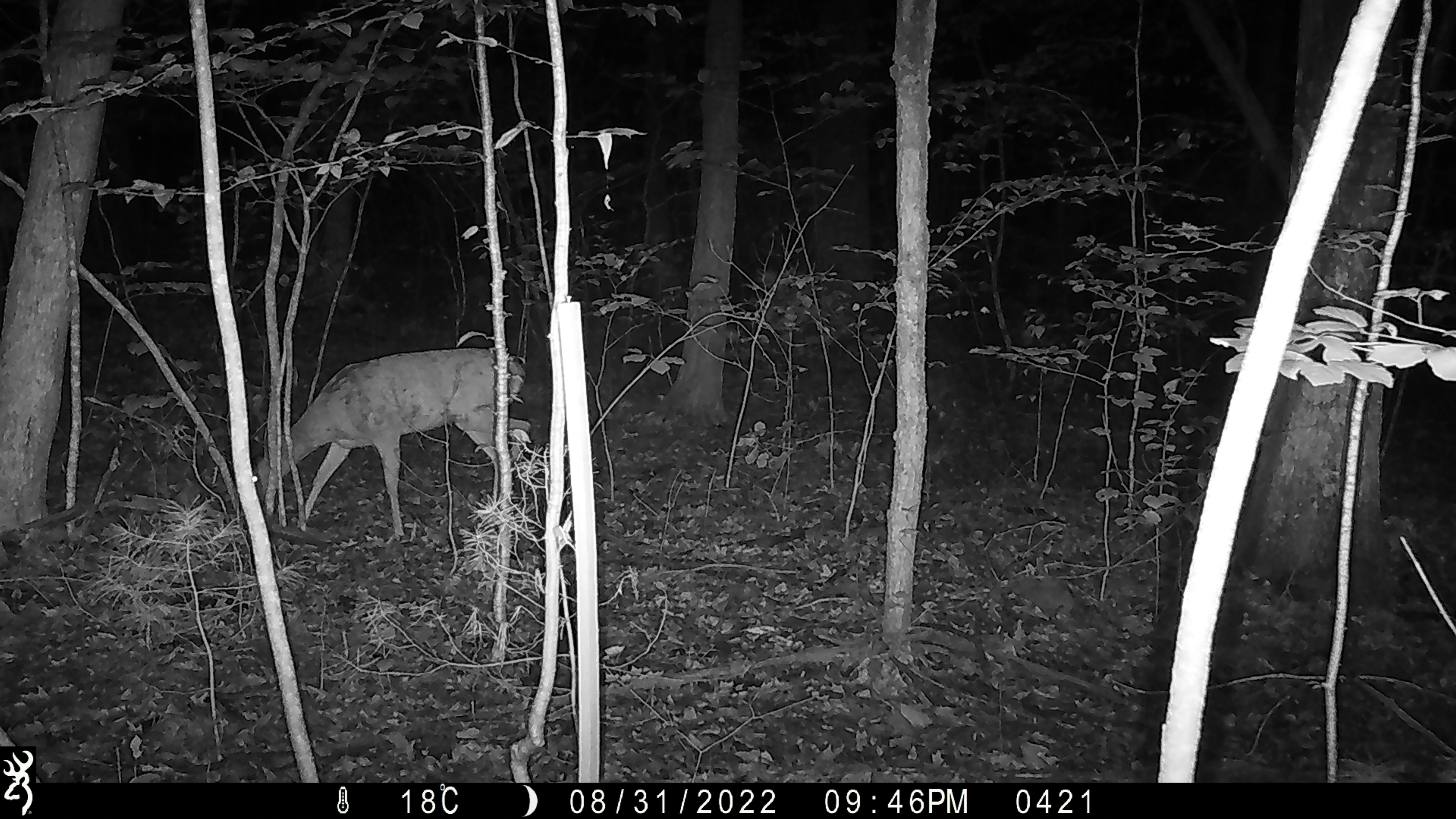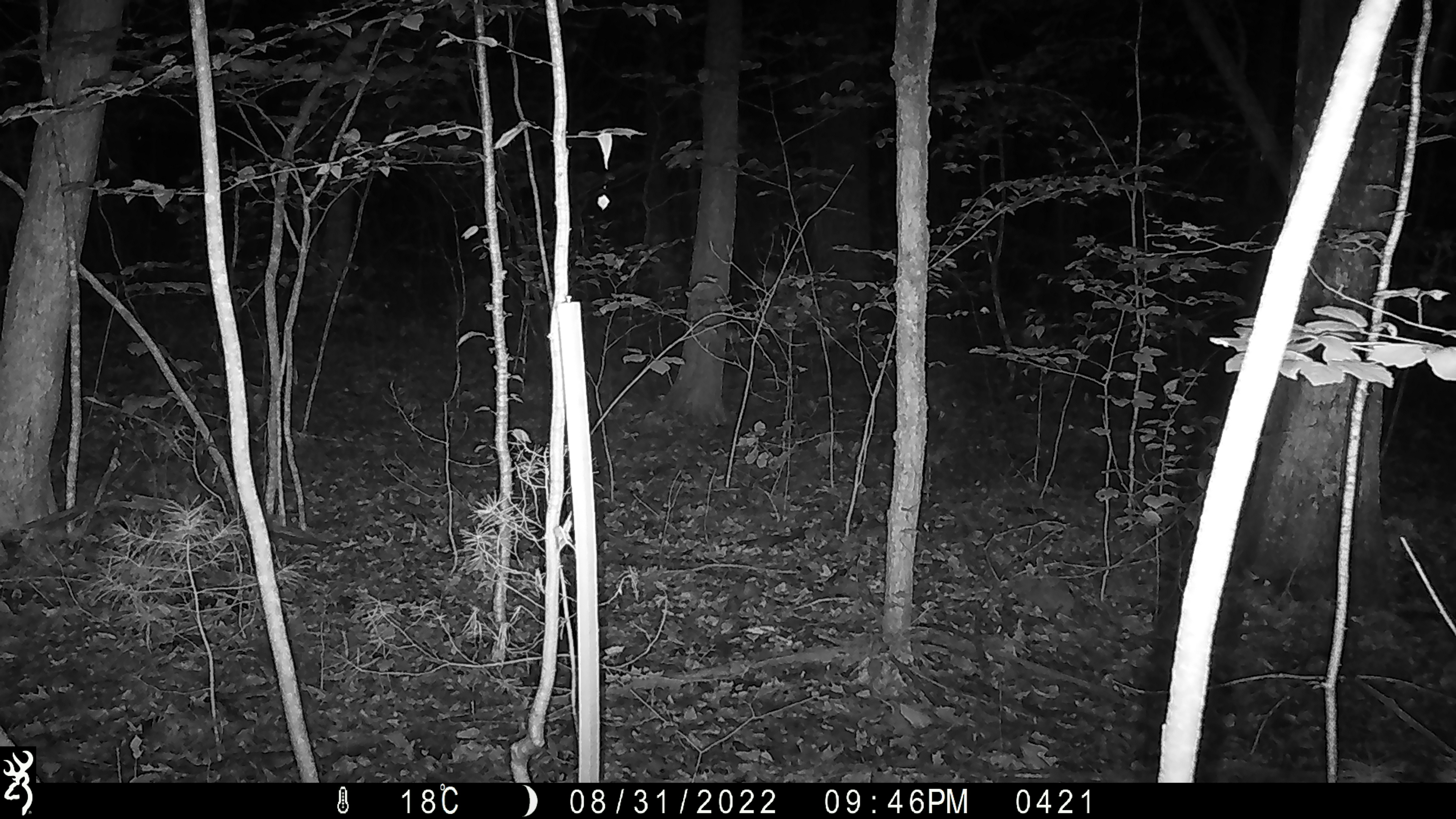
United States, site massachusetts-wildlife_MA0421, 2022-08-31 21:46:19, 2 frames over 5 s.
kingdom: Animalia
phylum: Chordata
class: Mammalia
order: Artiodactyla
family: Cervidae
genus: Odocoileus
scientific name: Odocoileus virginianus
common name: white-tailed deer